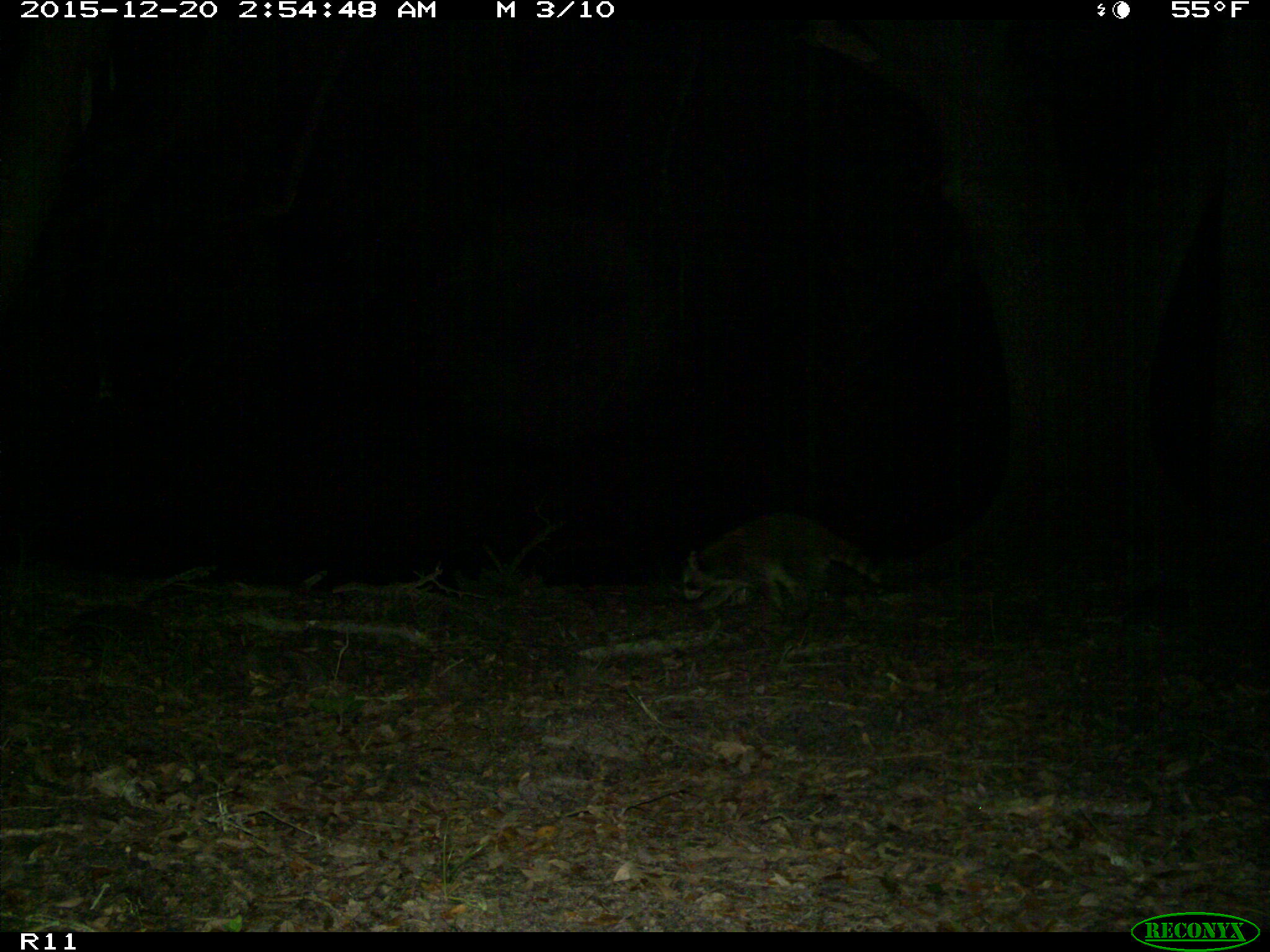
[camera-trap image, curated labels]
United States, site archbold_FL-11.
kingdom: Animalia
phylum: Chordata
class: Mammalia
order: Carnivora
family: Procyonidae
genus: Procyon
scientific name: Procyon lotor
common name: common raccoon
Procyon lotor (common raccoon).